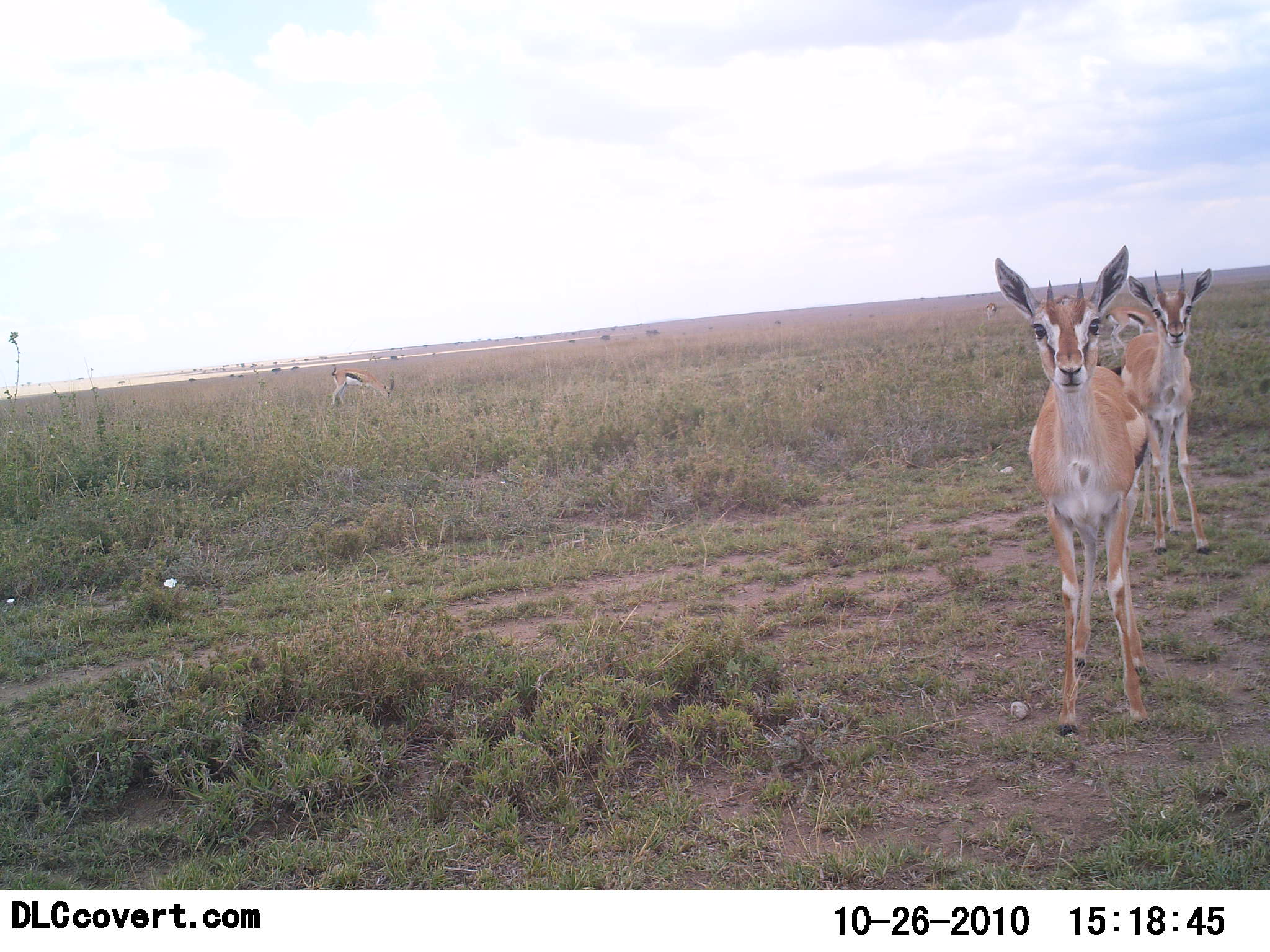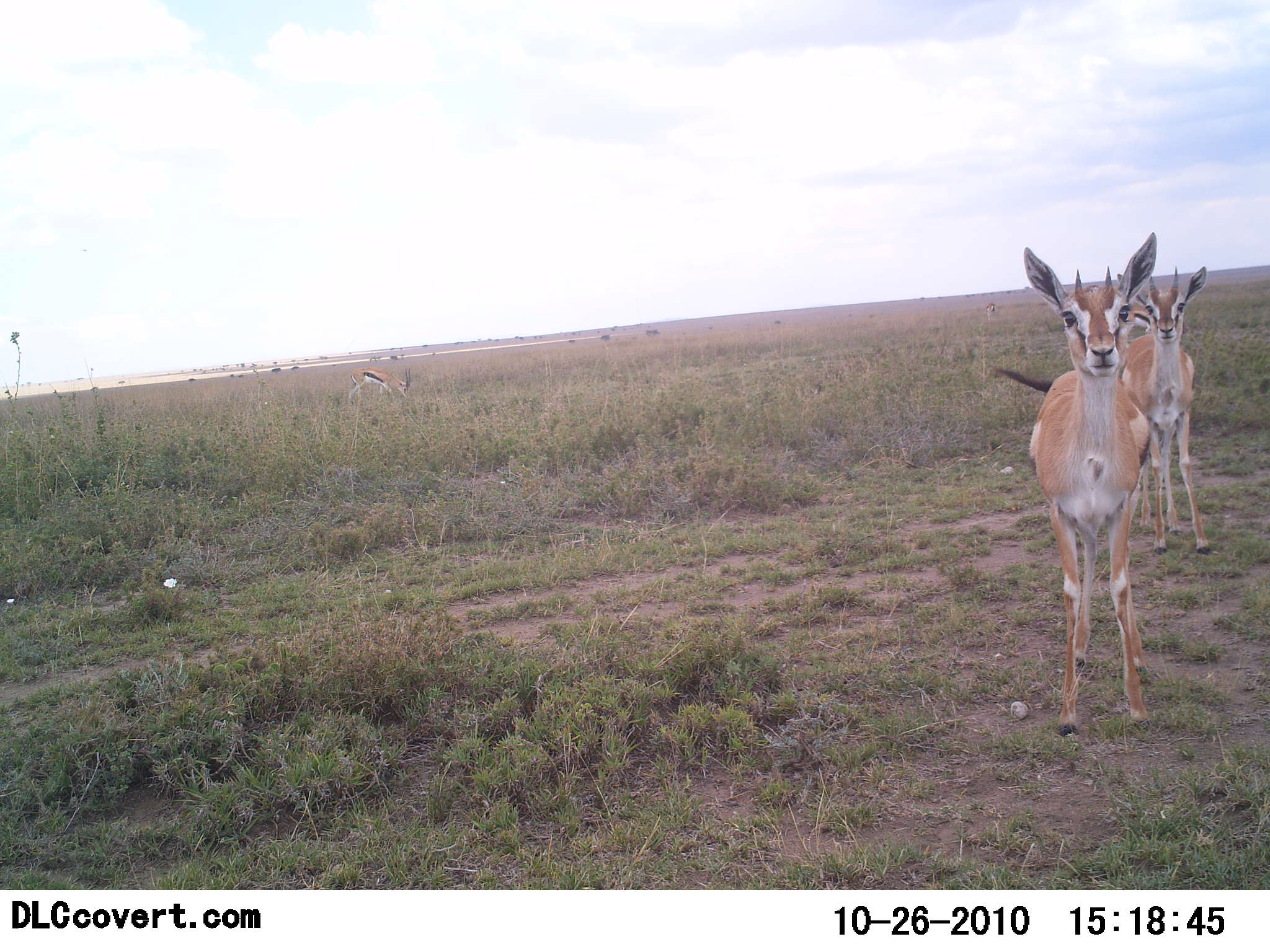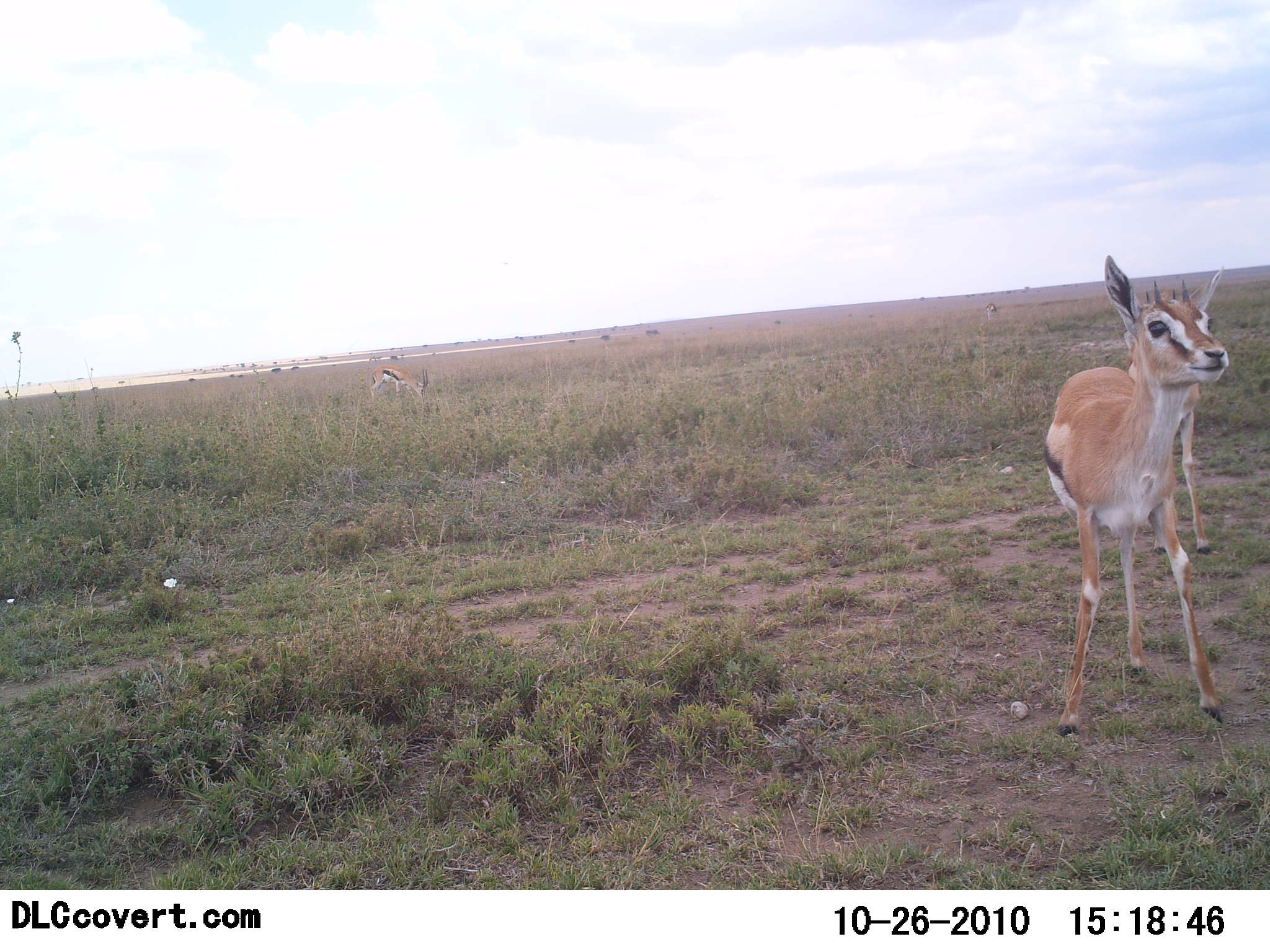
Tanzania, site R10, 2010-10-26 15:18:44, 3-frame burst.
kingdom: Animalia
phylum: Chordata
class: Mammalia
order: Artiodactyla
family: Bovidae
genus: Eudorcas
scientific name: Eudorcas thomsonii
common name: thomson's gazelle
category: gazellethomsons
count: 3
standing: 93%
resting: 0%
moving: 20%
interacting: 7%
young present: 7%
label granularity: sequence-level